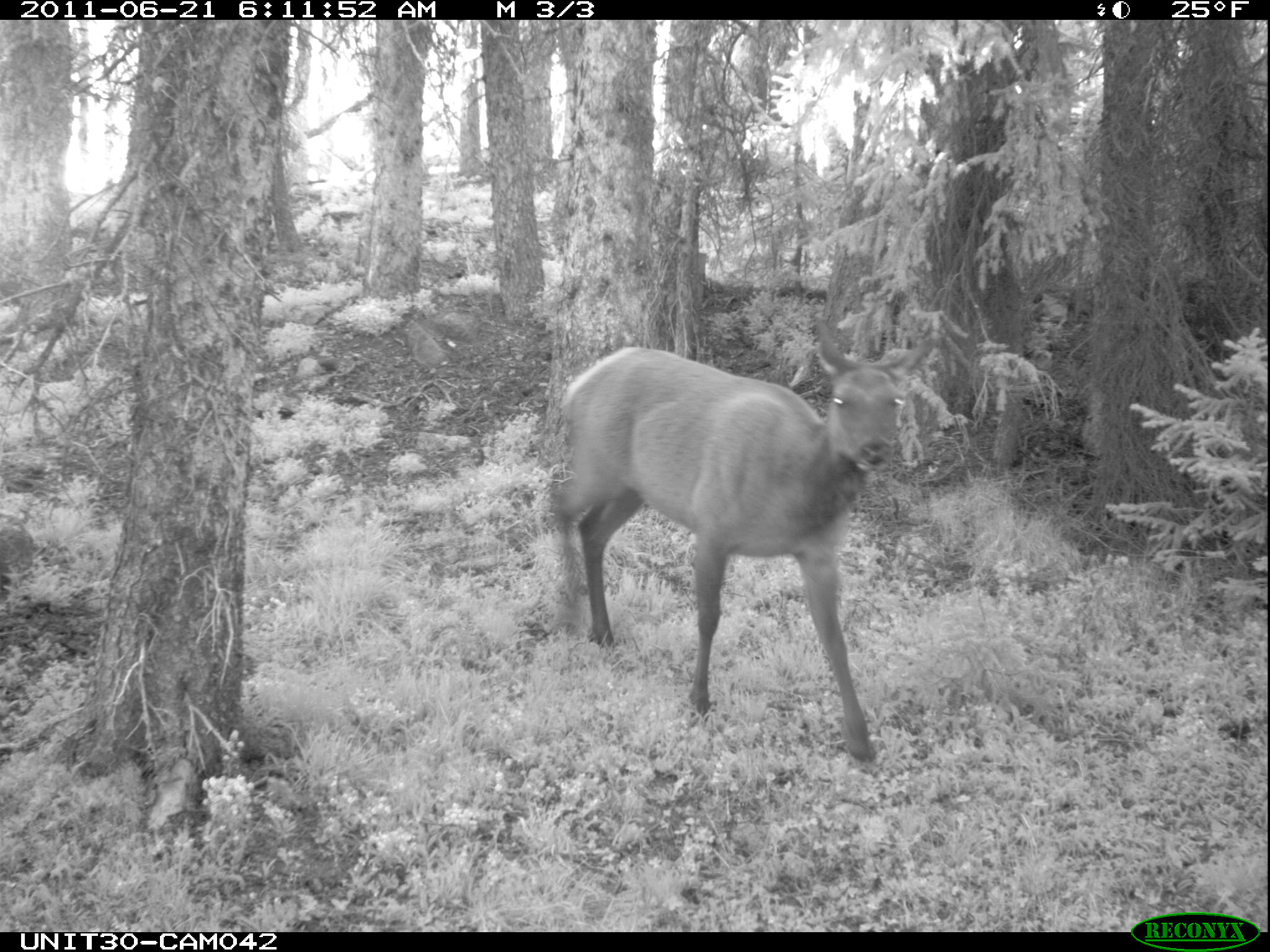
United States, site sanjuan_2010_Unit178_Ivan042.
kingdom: Animalia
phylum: Chordata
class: Mammalia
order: Artiodactyla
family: Cervidae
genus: Cervus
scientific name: Cervus elaphus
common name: red deer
Cervus elaphus (red deer).